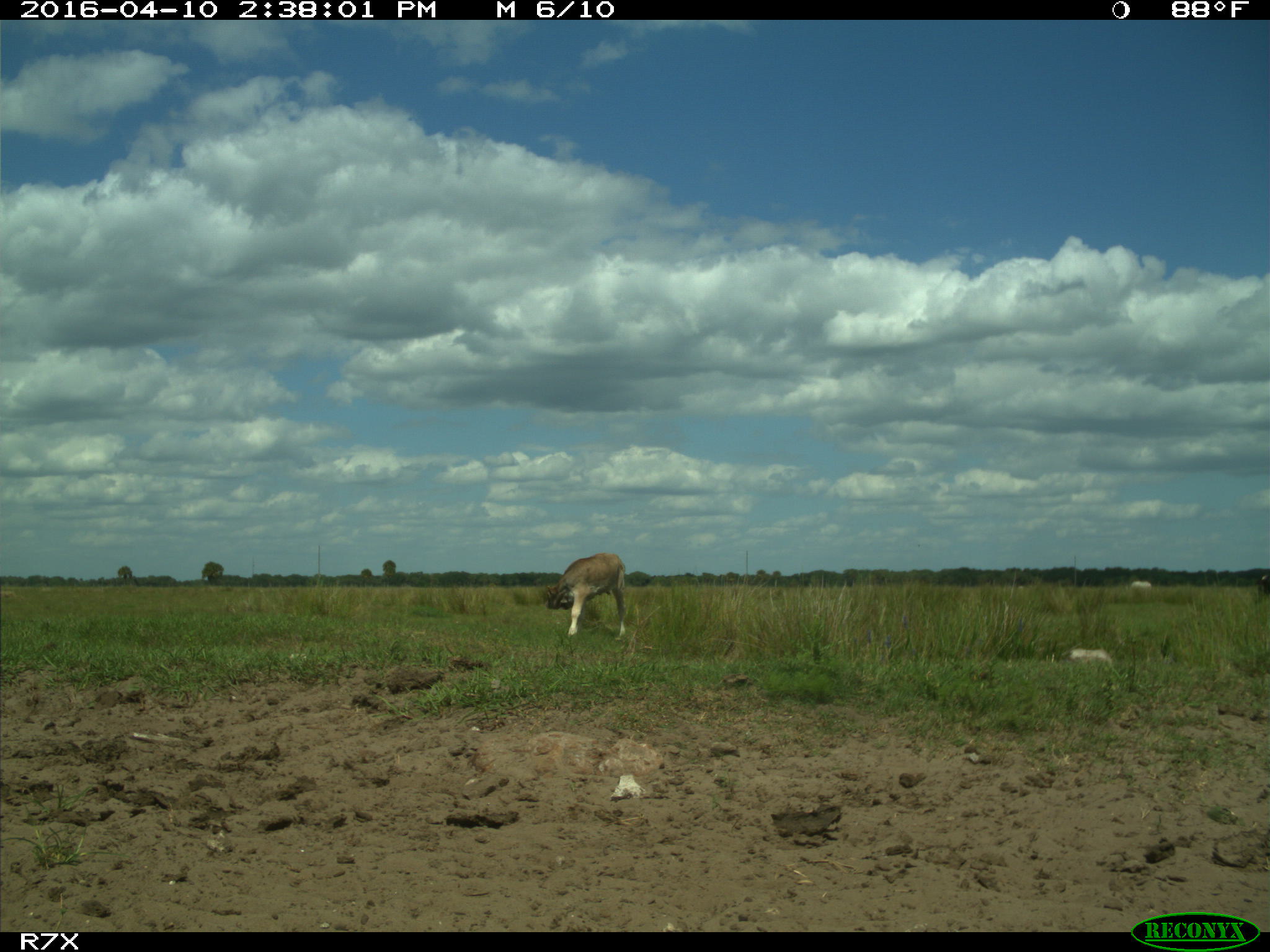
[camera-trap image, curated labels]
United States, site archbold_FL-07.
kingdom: Animalia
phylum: Chordata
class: Mammalia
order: Artiodactyla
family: Bovidae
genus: Bos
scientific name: Bos taurus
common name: domestic cow